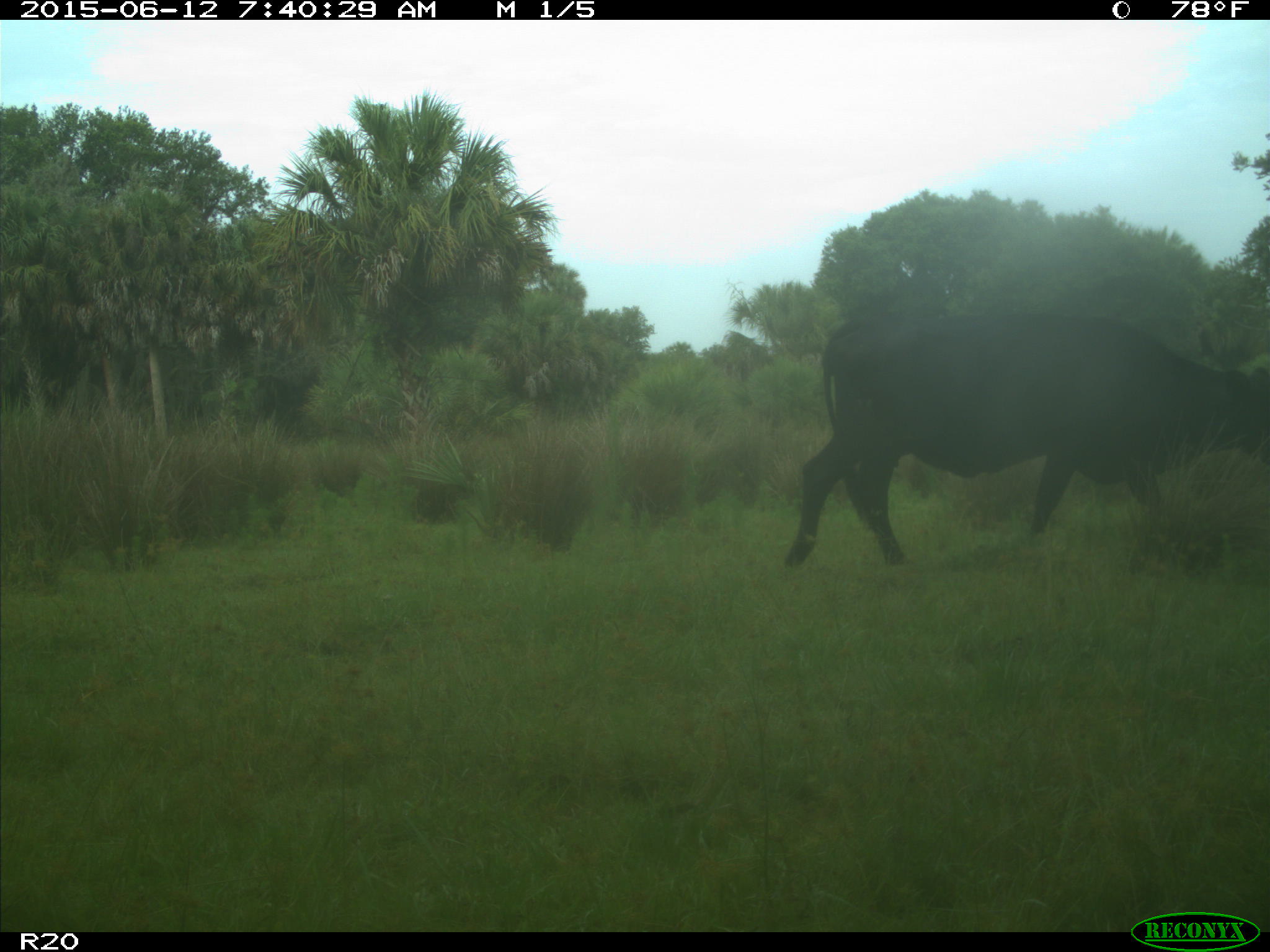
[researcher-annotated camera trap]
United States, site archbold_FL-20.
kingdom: Animalia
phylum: Chordata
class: Mammalia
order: Artiodactyla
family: Bovidae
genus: Bos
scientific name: Bos taurus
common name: domestic cow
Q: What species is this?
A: Bos taurus (domestic cow).